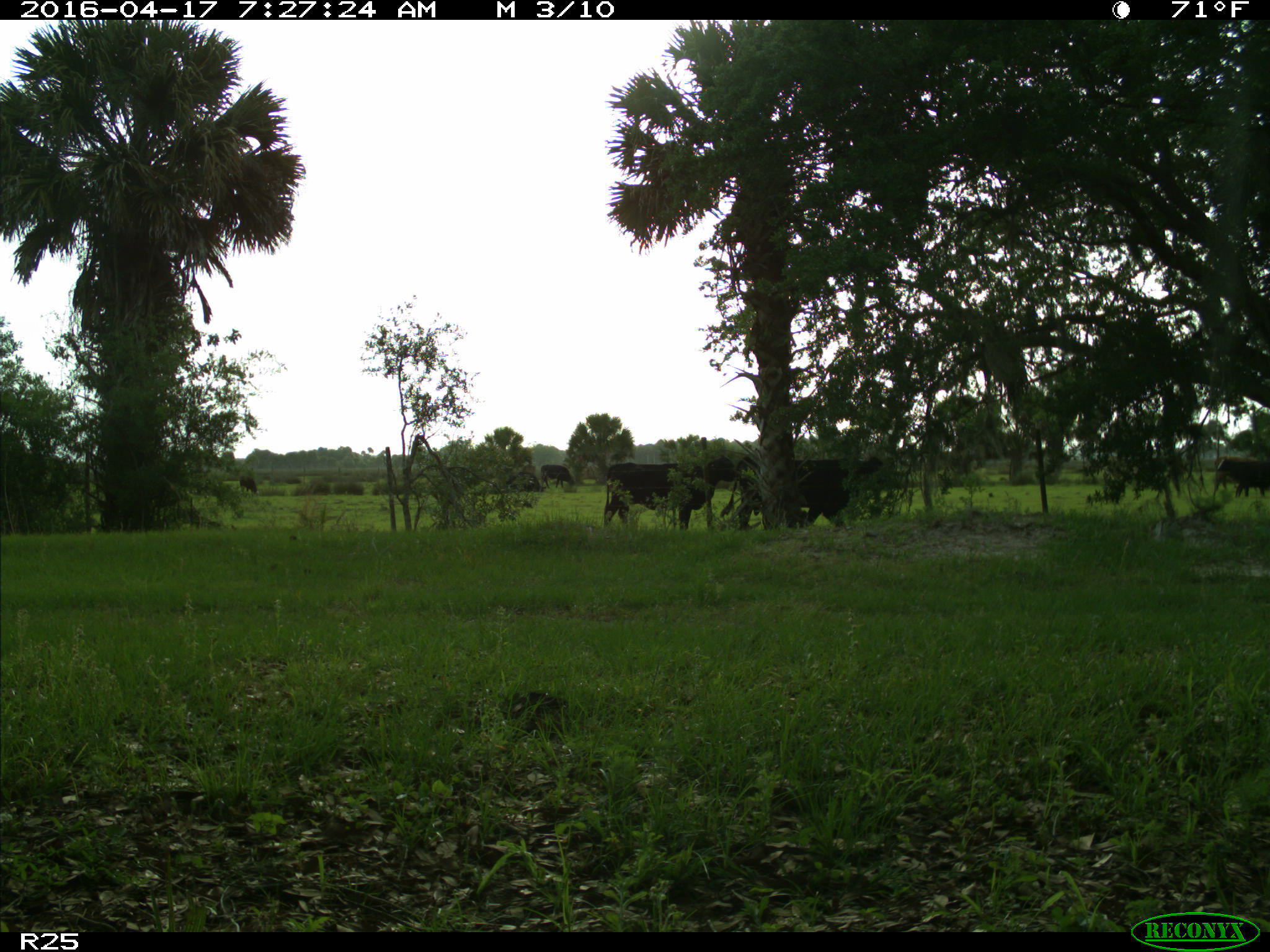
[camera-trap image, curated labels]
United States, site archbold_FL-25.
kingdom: Animalia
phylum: Chordata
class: Mammalia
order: Artiodactyla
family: Bovidae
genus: Bos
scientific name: Bos taurus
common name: domestic cow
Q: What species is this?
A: Bos taurus (domestic cow).